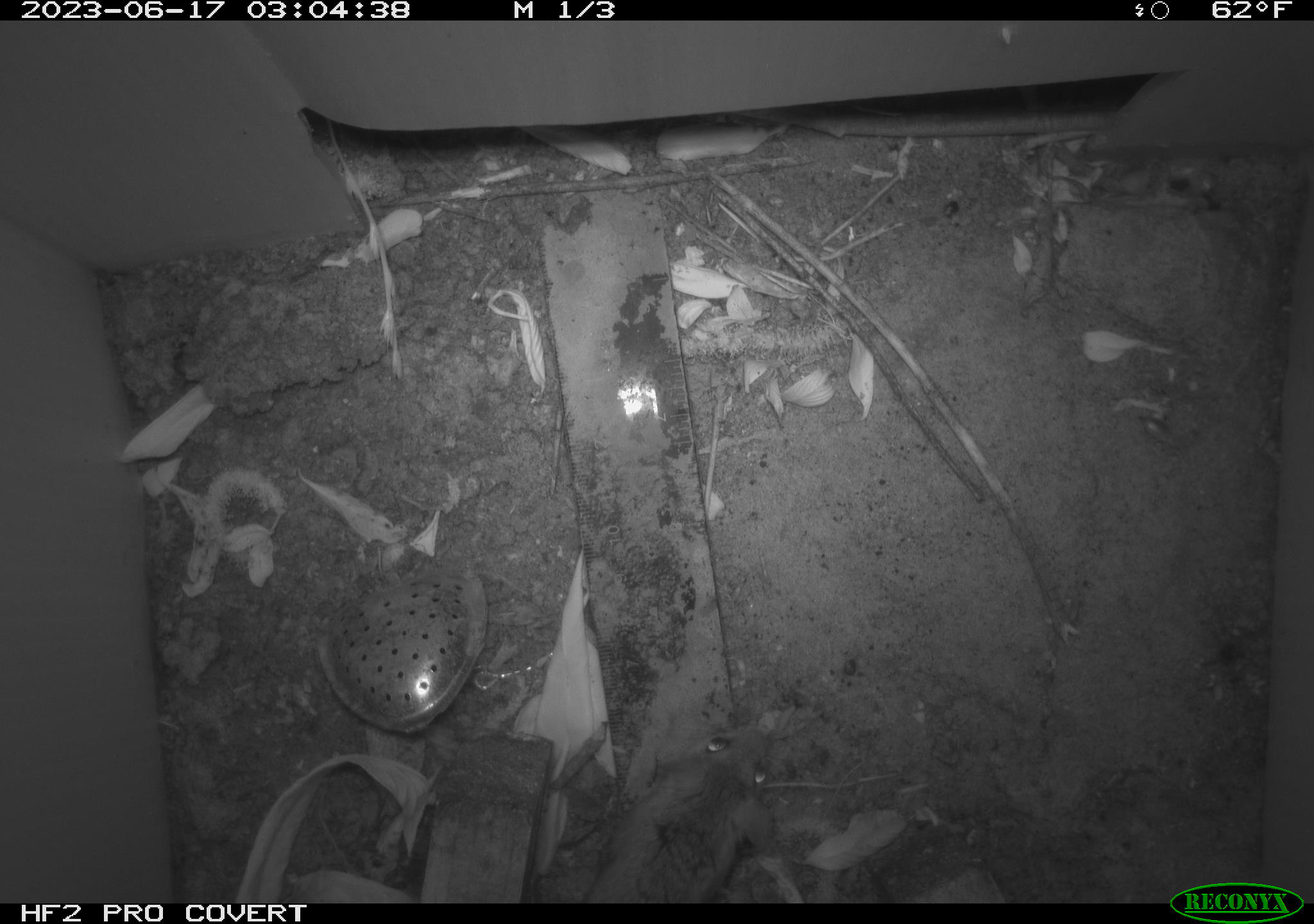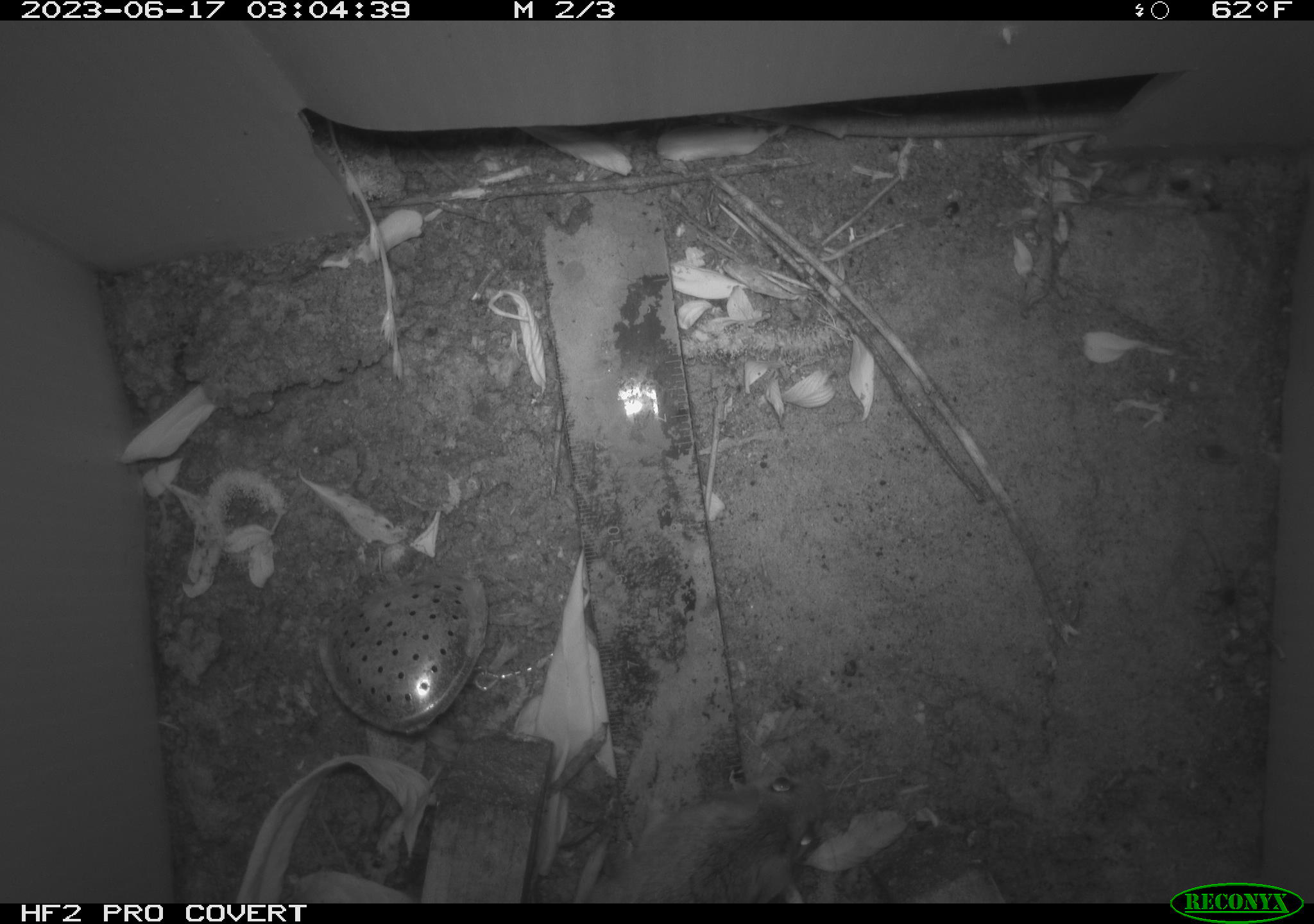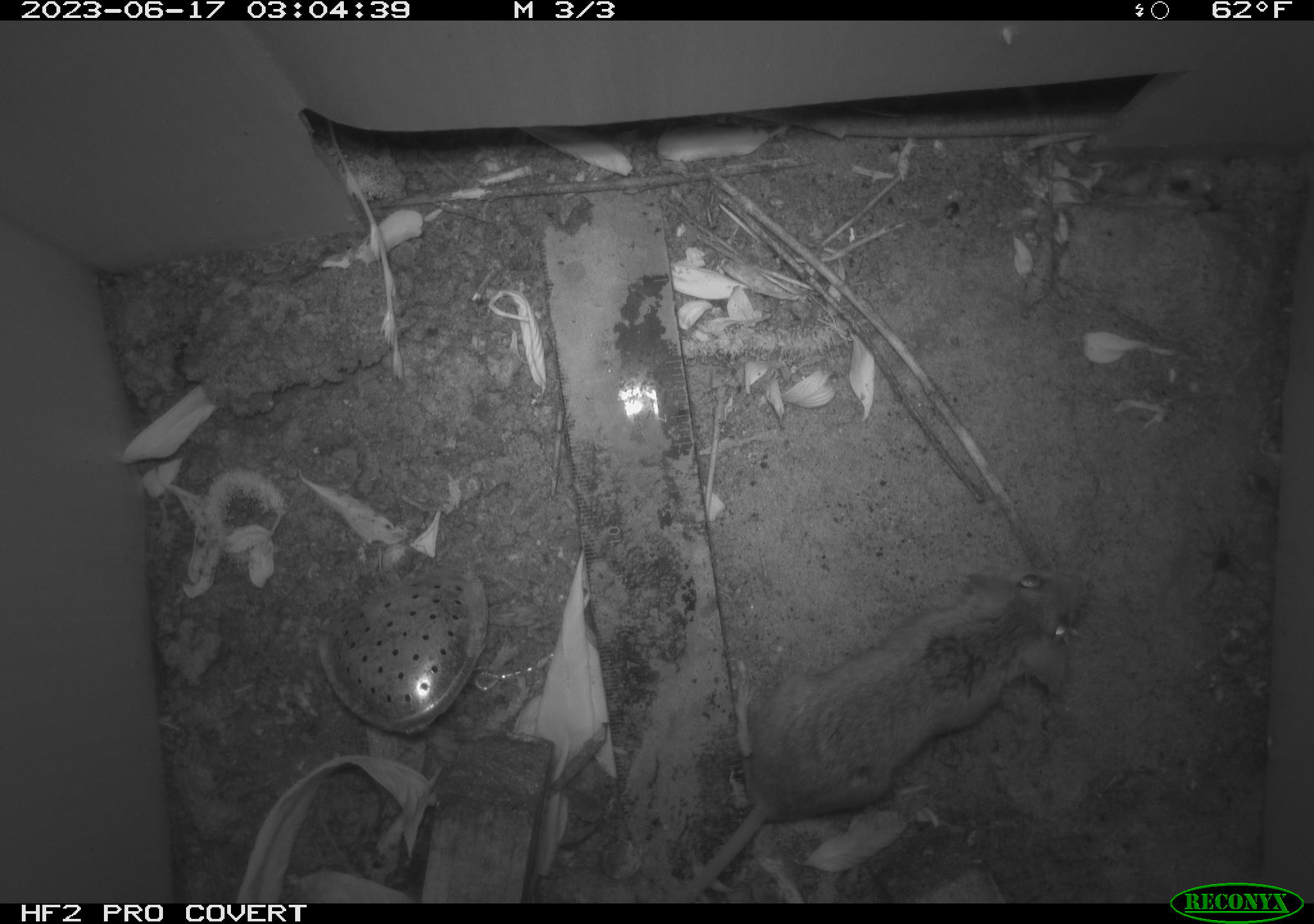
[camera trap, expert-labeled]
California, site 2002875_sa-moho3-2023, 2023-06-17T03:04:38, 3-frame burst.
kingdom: Animalia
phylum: Chordata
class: Mammalia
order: Rodentia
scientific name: Rodentia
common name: mouse species